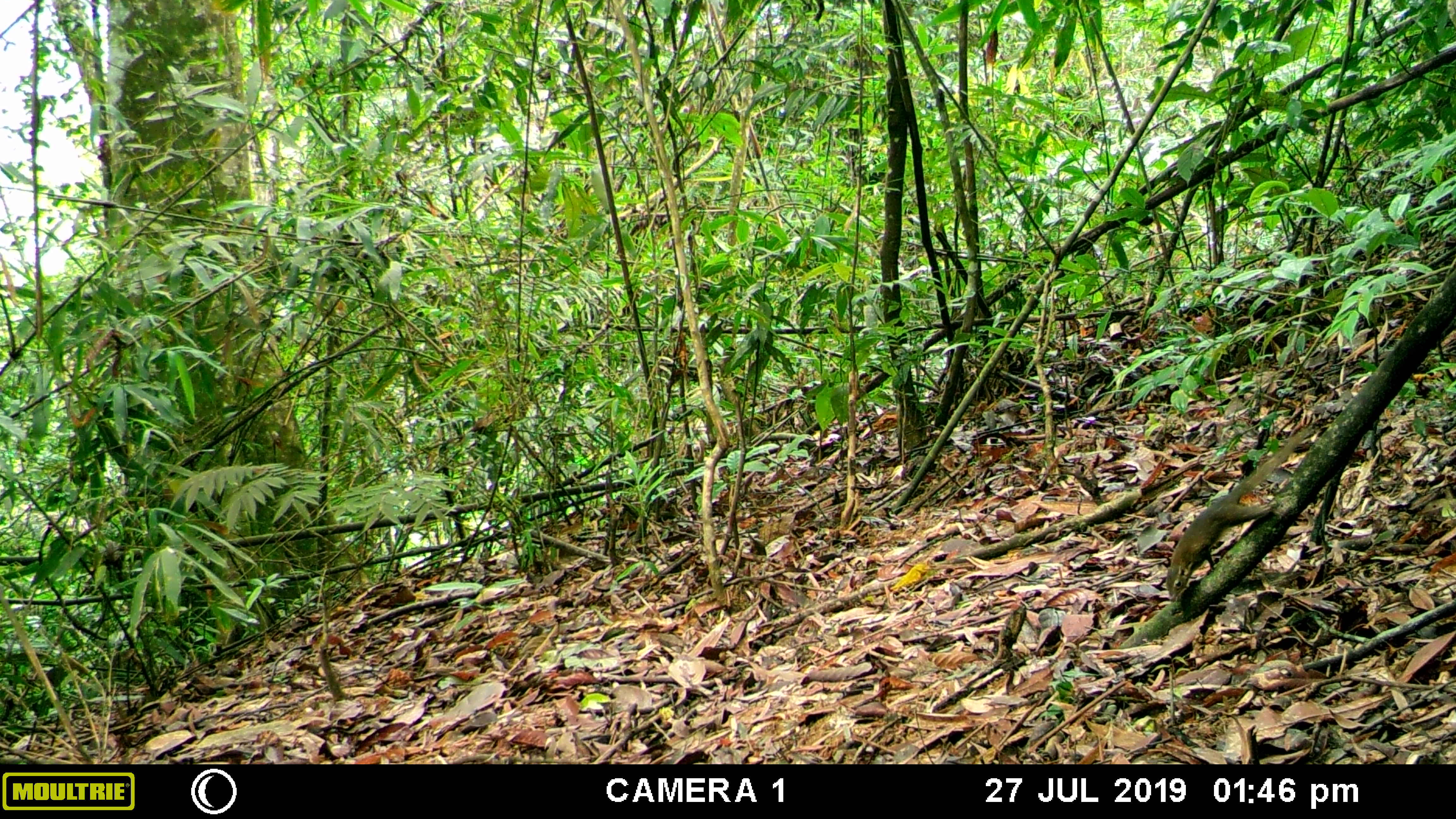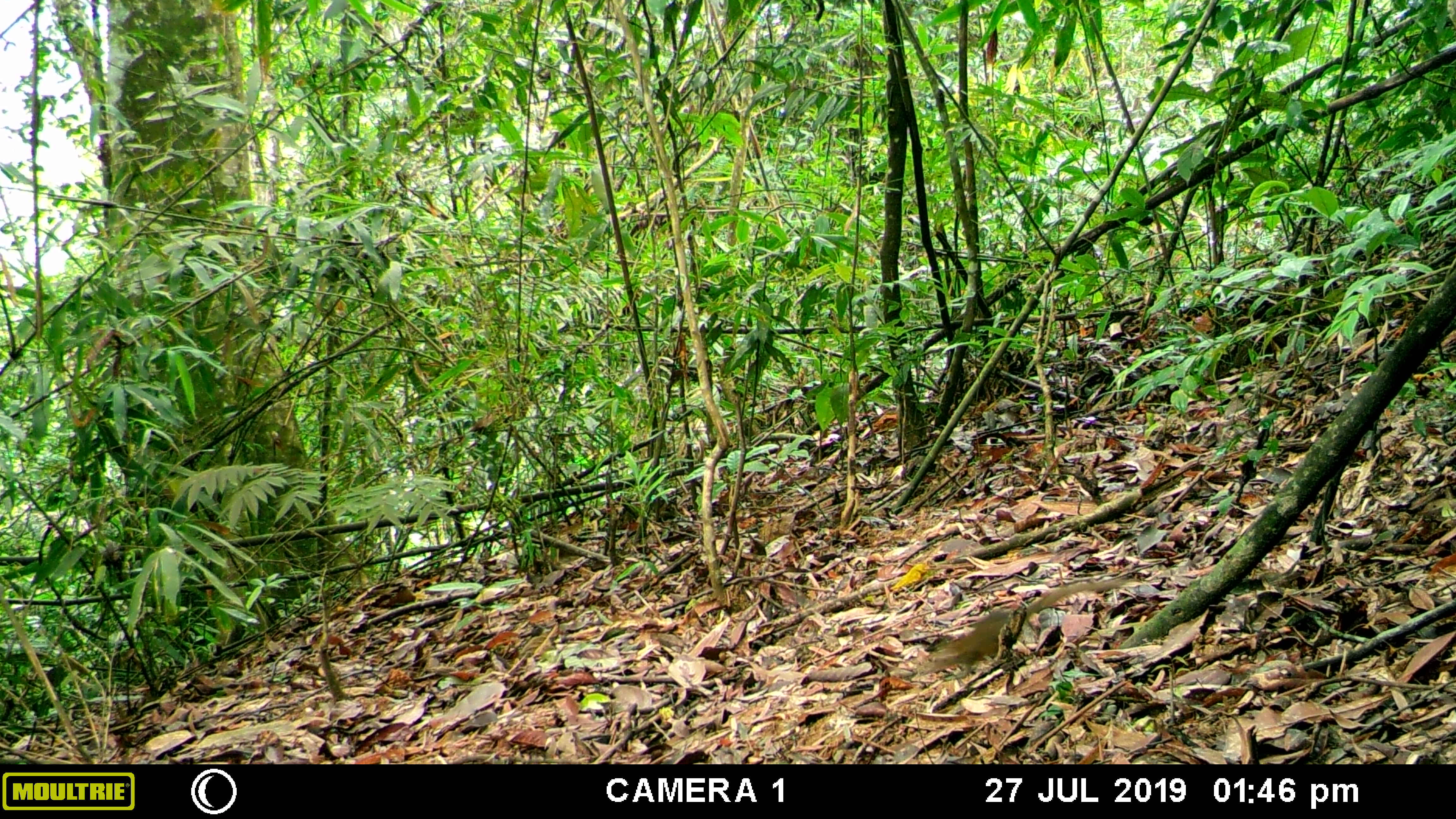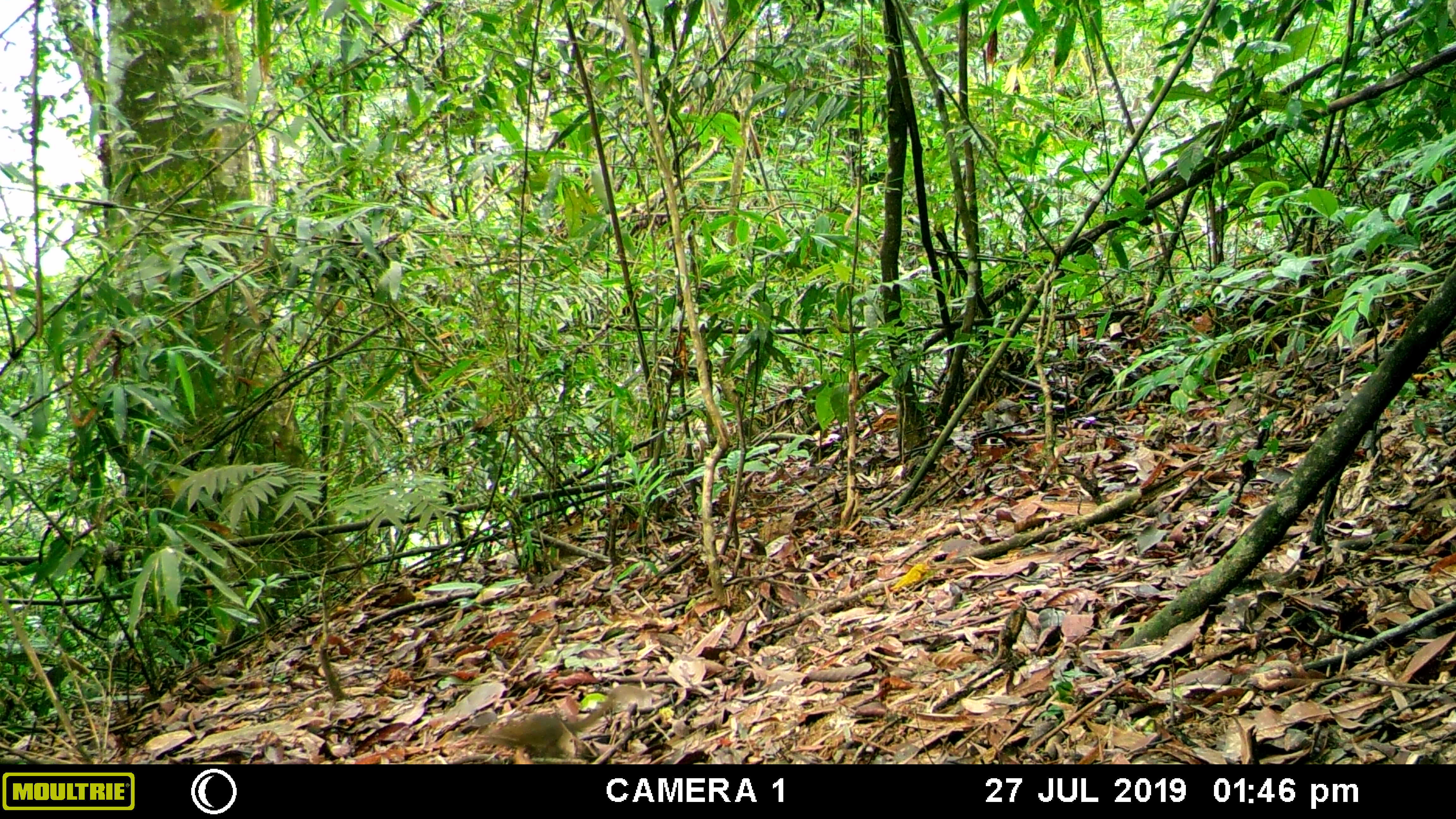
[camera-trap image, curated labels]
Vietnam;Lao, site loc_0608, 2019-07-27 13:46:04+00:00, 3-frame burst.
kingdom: Animalia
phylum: Chordata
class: Mammalia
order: Scandentia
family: Tupaiidae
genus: Tupaia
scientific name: Tupaia belangeri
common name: northern treeshrew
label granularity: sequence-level